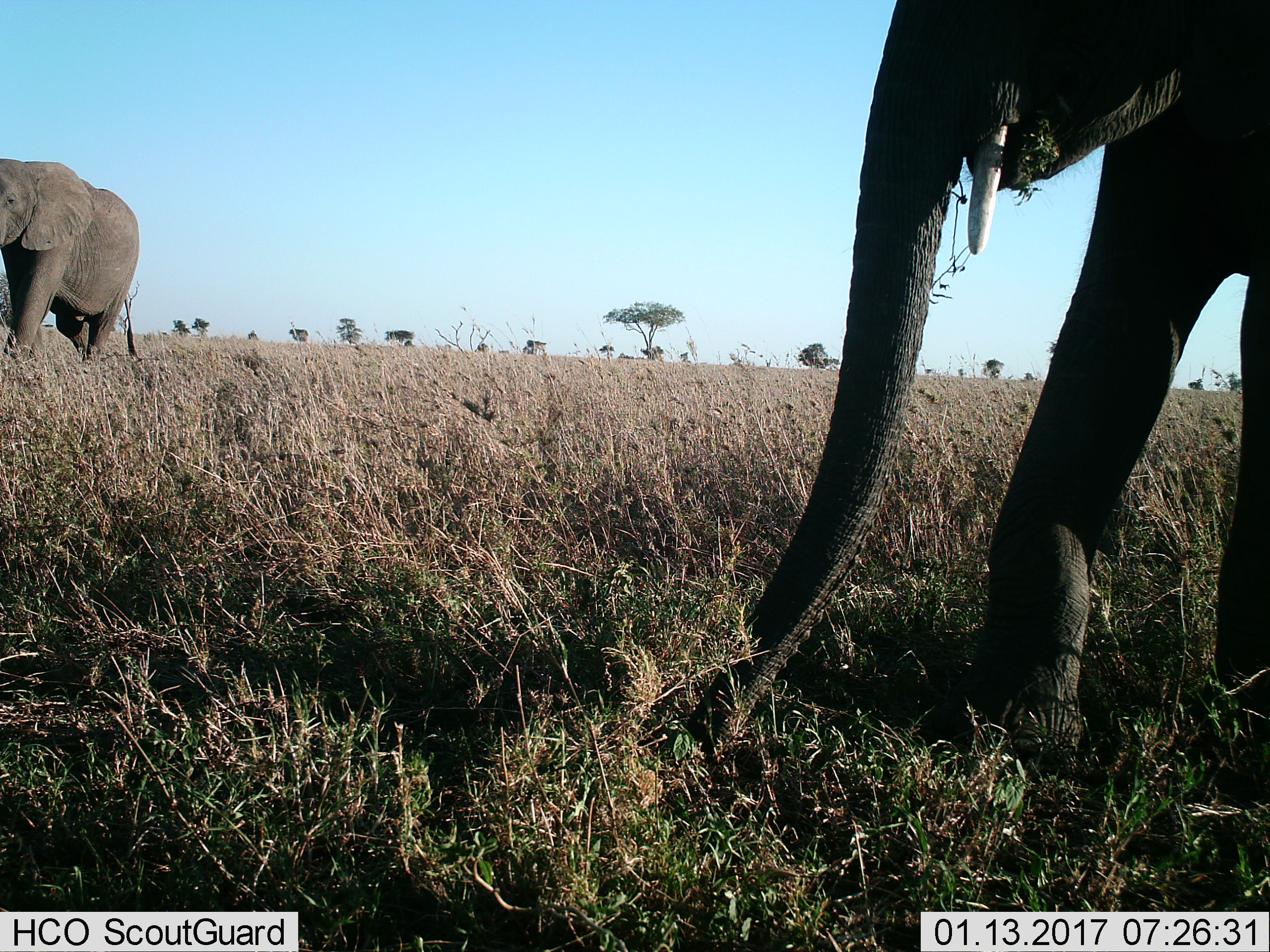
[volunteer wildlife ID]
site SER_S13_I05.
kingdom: Animalia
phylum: Chordata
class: Mammalia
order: Proboscidea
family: Elephantidae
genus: Loxodonta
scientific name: Loxodonta africana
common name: african bush elephant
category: elephant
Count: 2.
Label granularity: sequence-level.